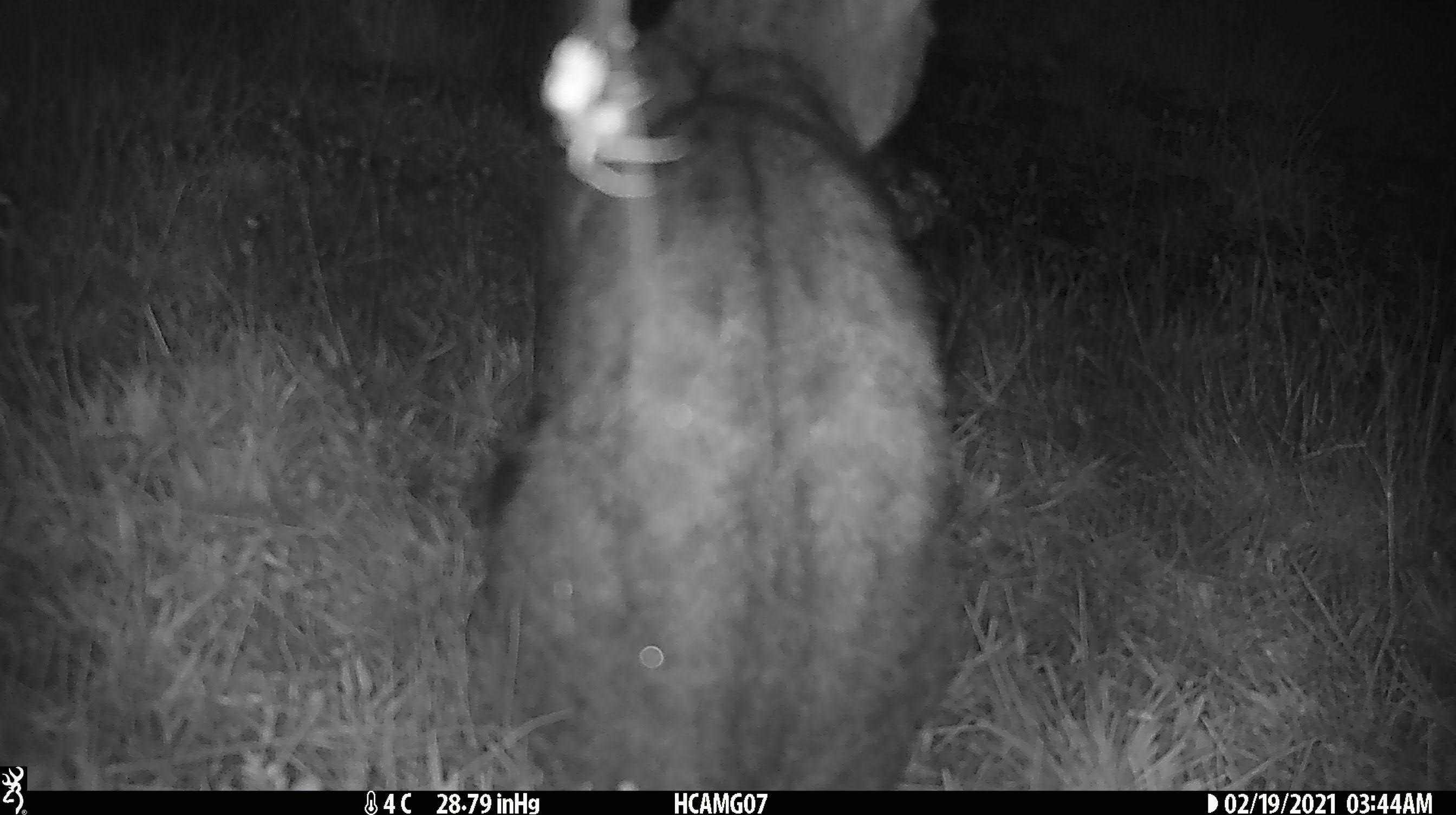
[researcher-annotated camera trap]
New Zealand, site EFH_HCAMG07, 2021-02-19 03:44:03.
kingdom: Animalia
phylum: Chordata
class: Mammalia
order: Carnivora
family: Felidae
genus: Felis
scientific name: Felis catus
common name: domestic cat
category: cat